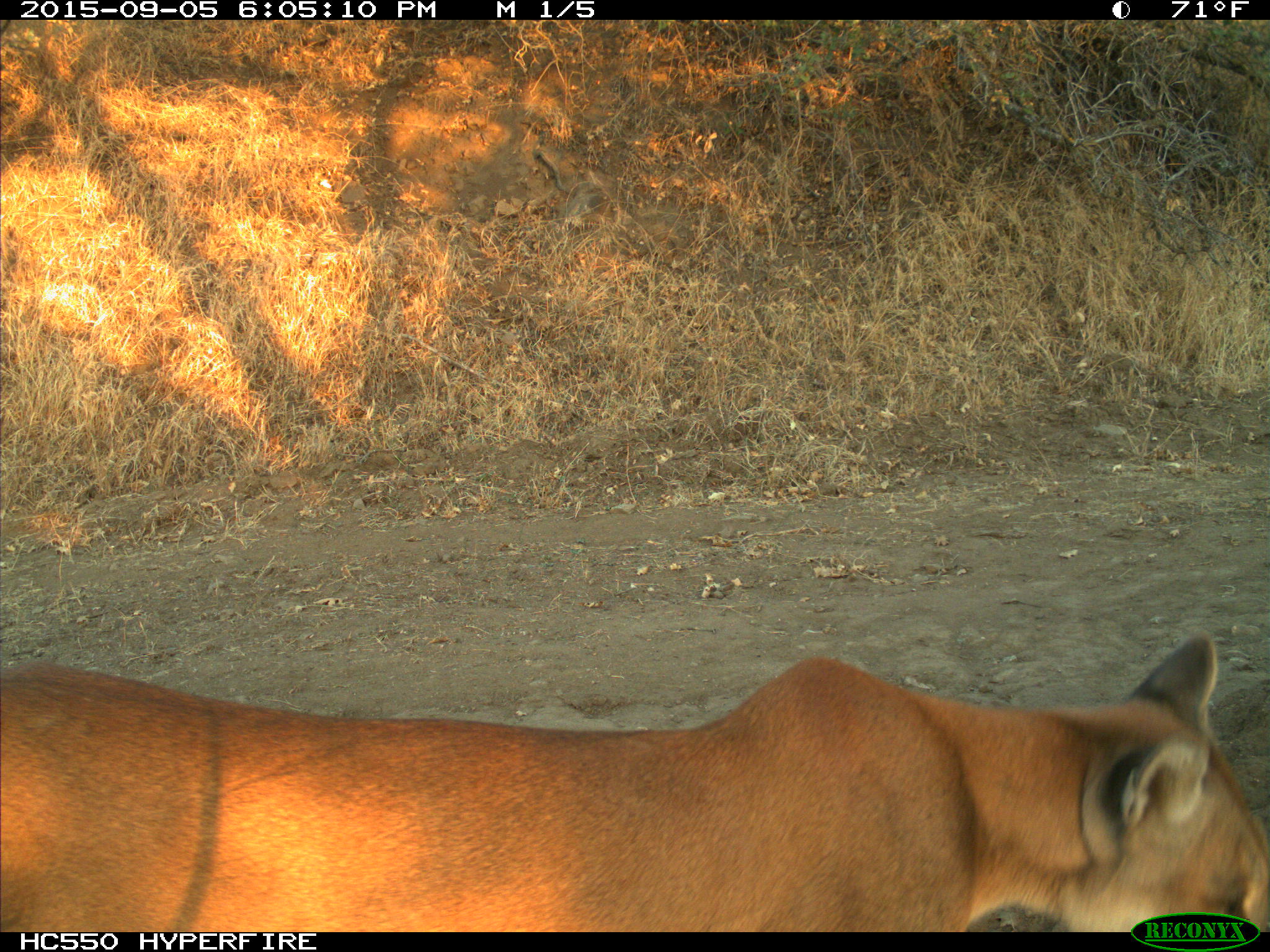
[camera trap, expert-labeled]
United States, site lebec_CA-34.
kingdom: Animalia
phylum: Chordata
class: Mammalia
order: Carnivora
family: Felidae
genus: Puma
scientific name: Puma concolor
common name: mountain lion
Puma concolor (mountain lion).